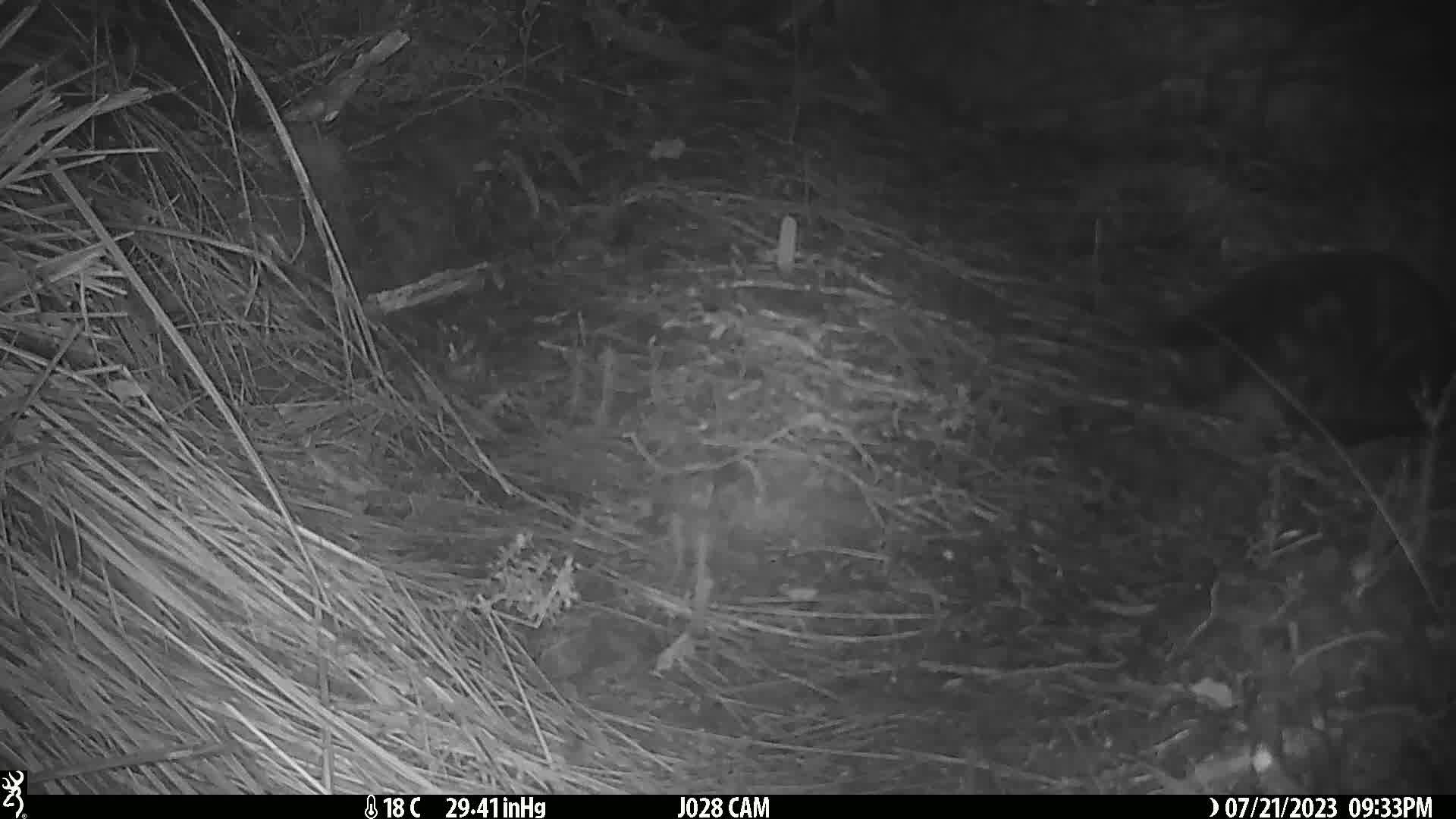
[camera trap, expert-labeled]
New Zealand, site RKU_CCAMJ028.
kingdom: Animalia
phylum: Chordata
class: Mammalia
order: Carnivora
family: Felidae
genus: Felis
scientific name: Felis catus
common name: domestic cat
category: cat